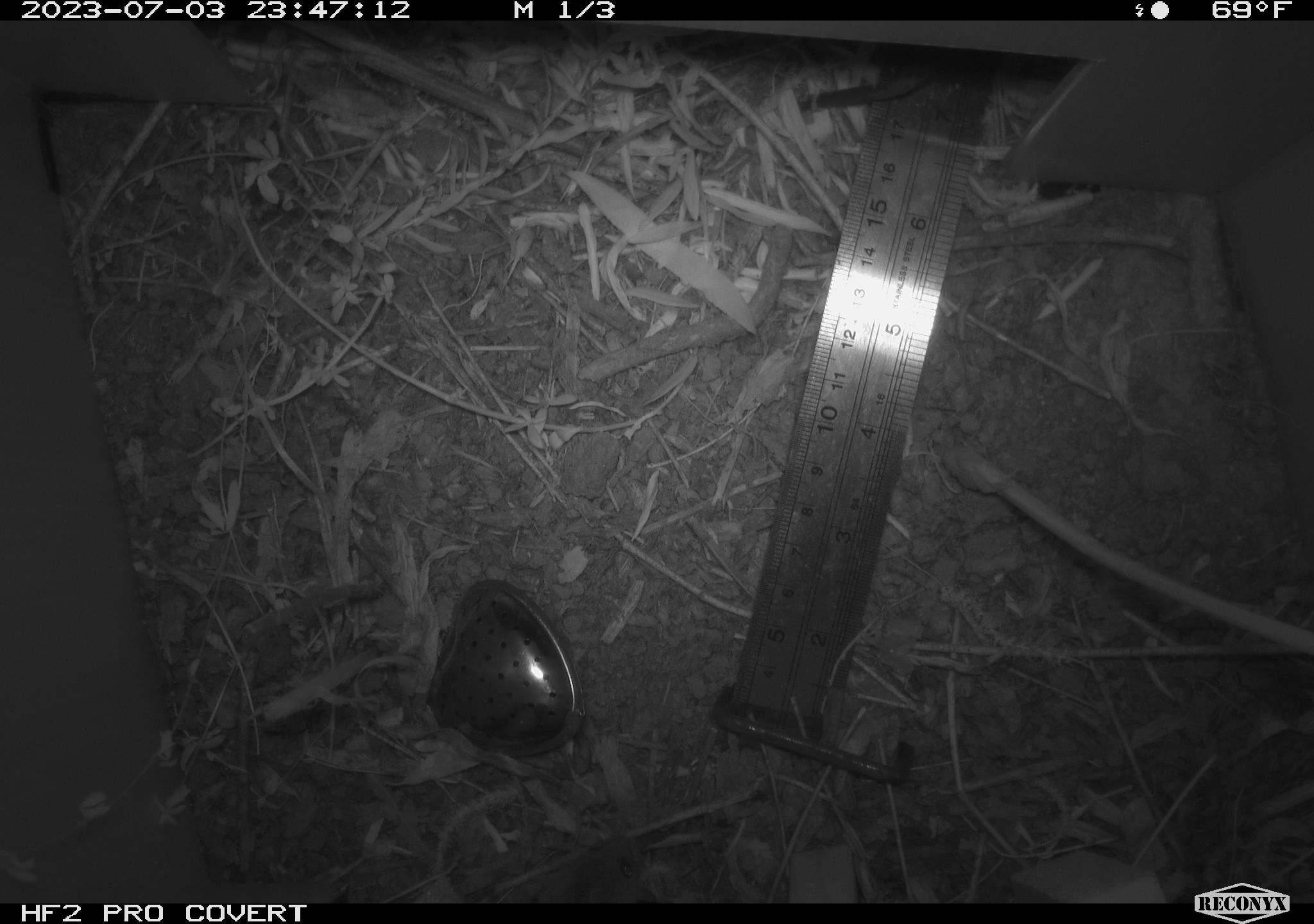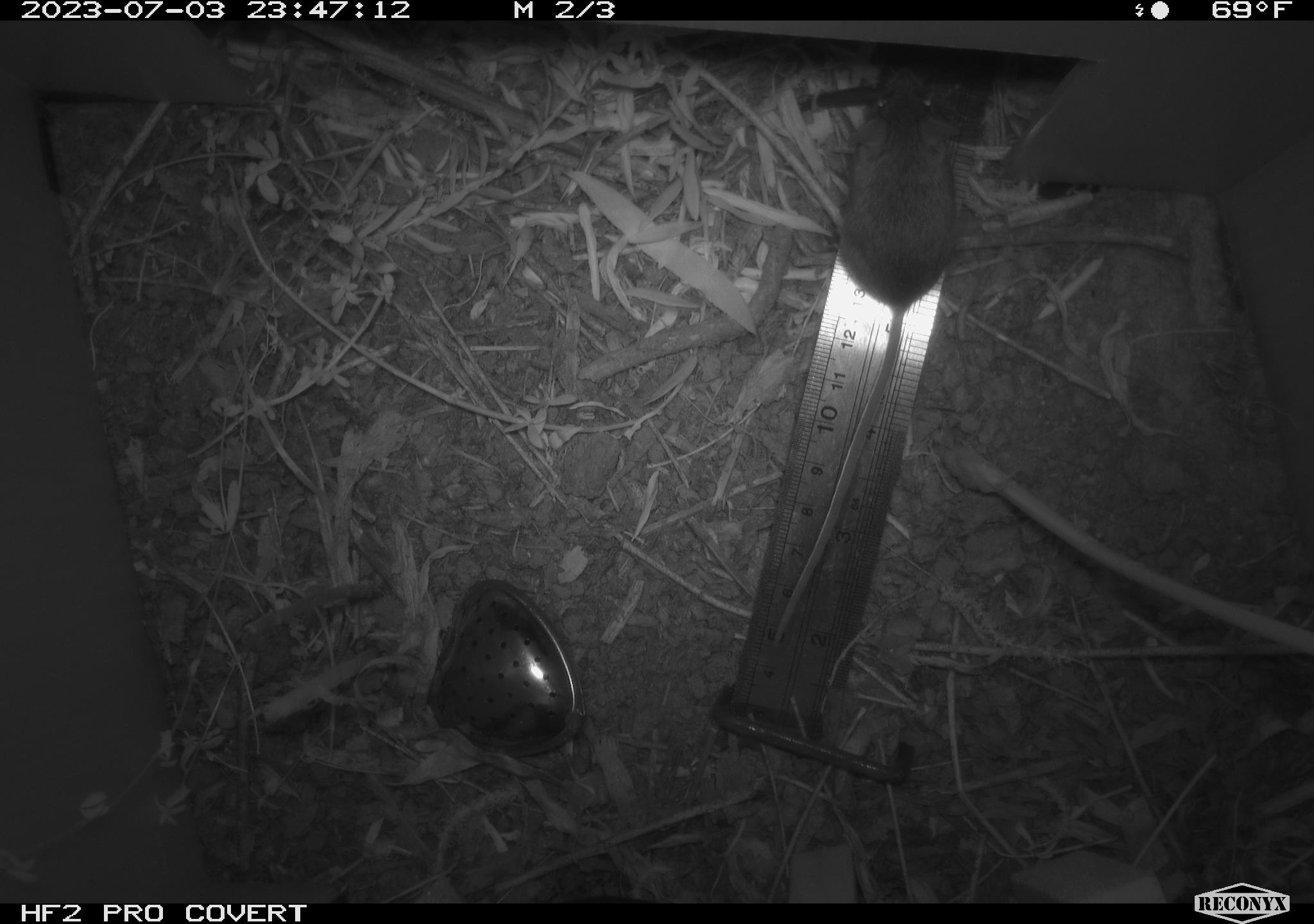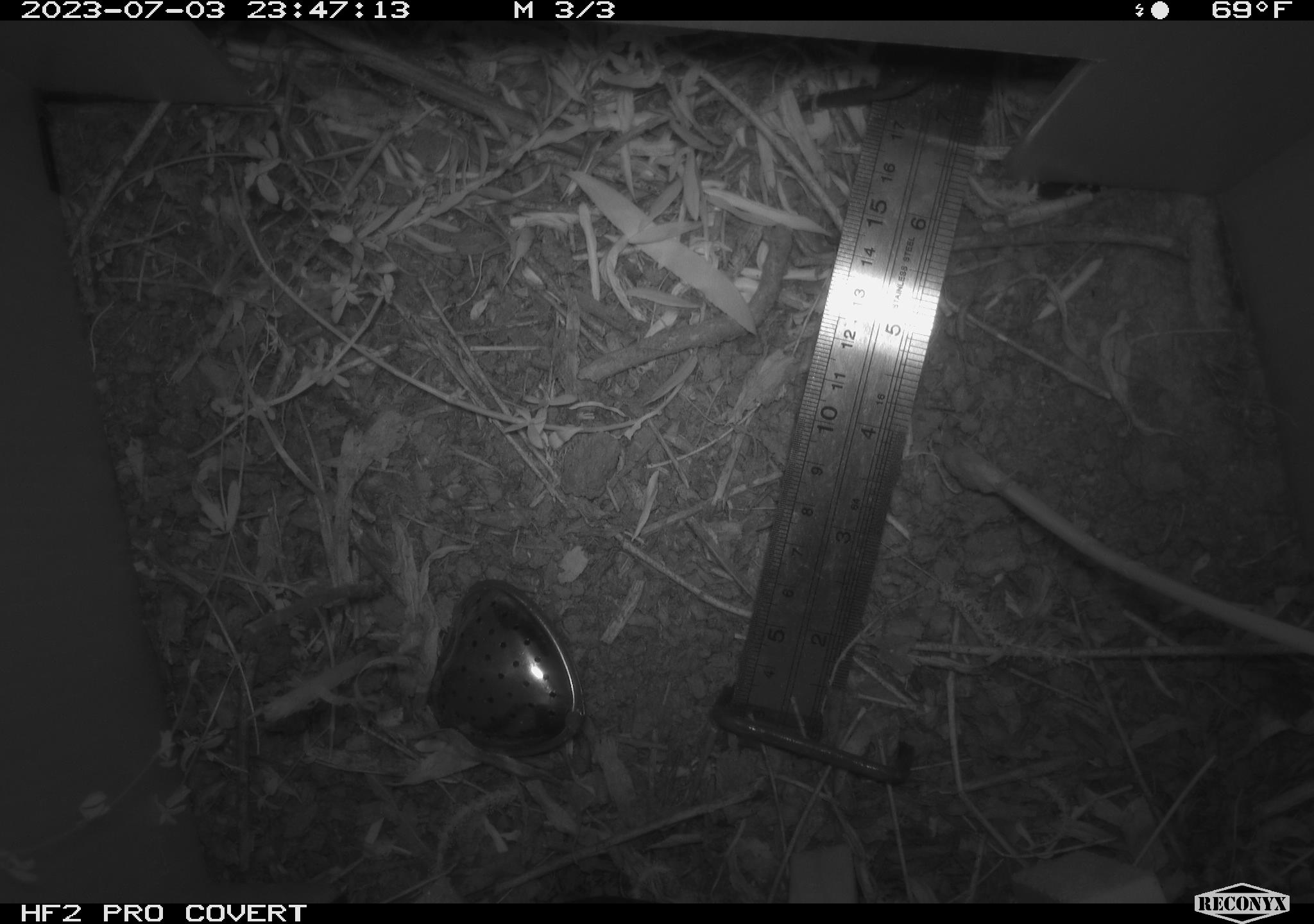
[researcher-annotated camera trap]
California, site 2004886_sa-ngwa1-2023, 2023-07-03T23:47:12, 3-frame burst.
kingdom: Animalia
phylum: Chordata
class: Mammalia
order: Rodentia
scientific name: Rodentia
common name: mouse species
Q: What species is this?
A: Mouse species (Rodentia).